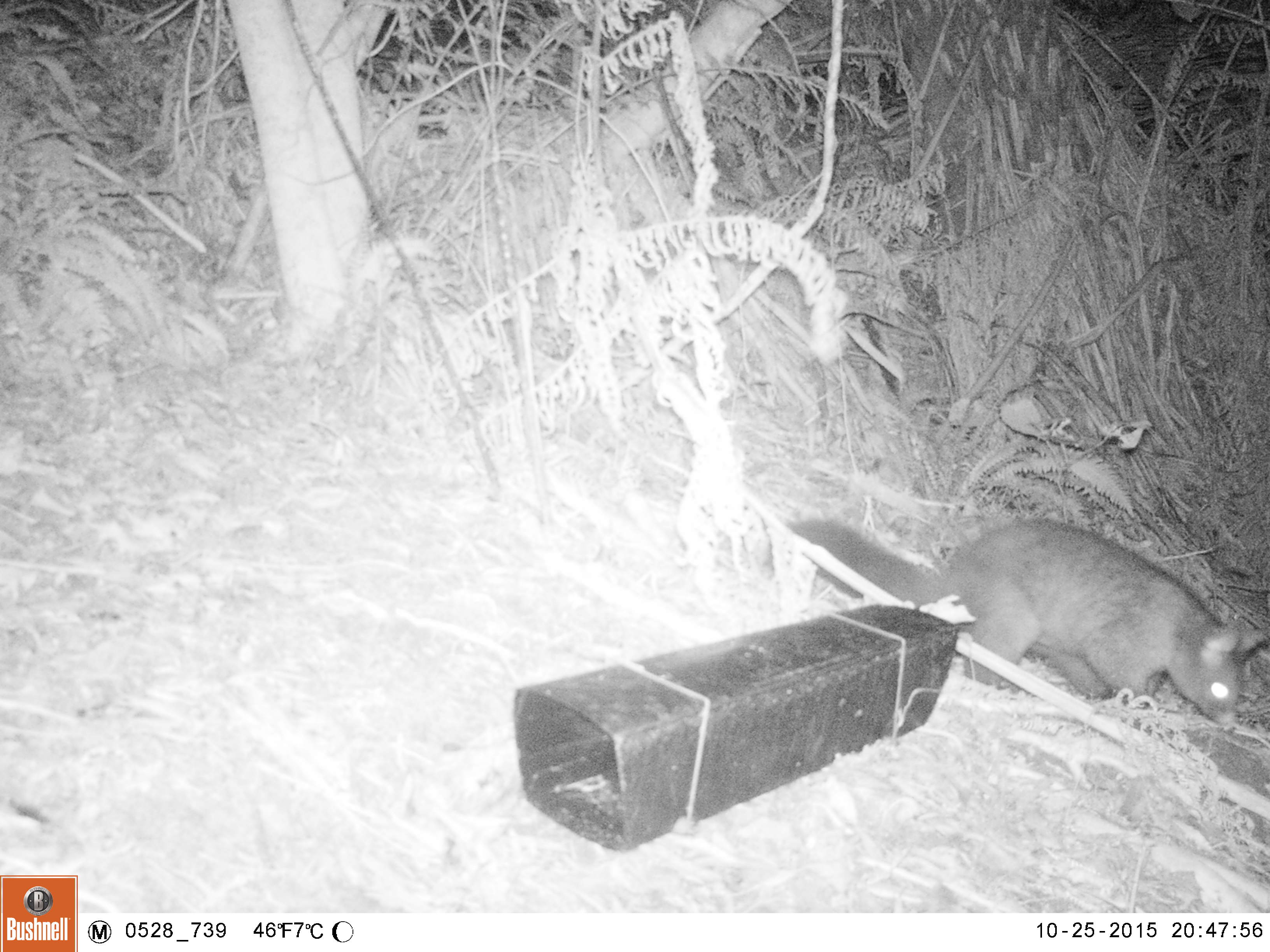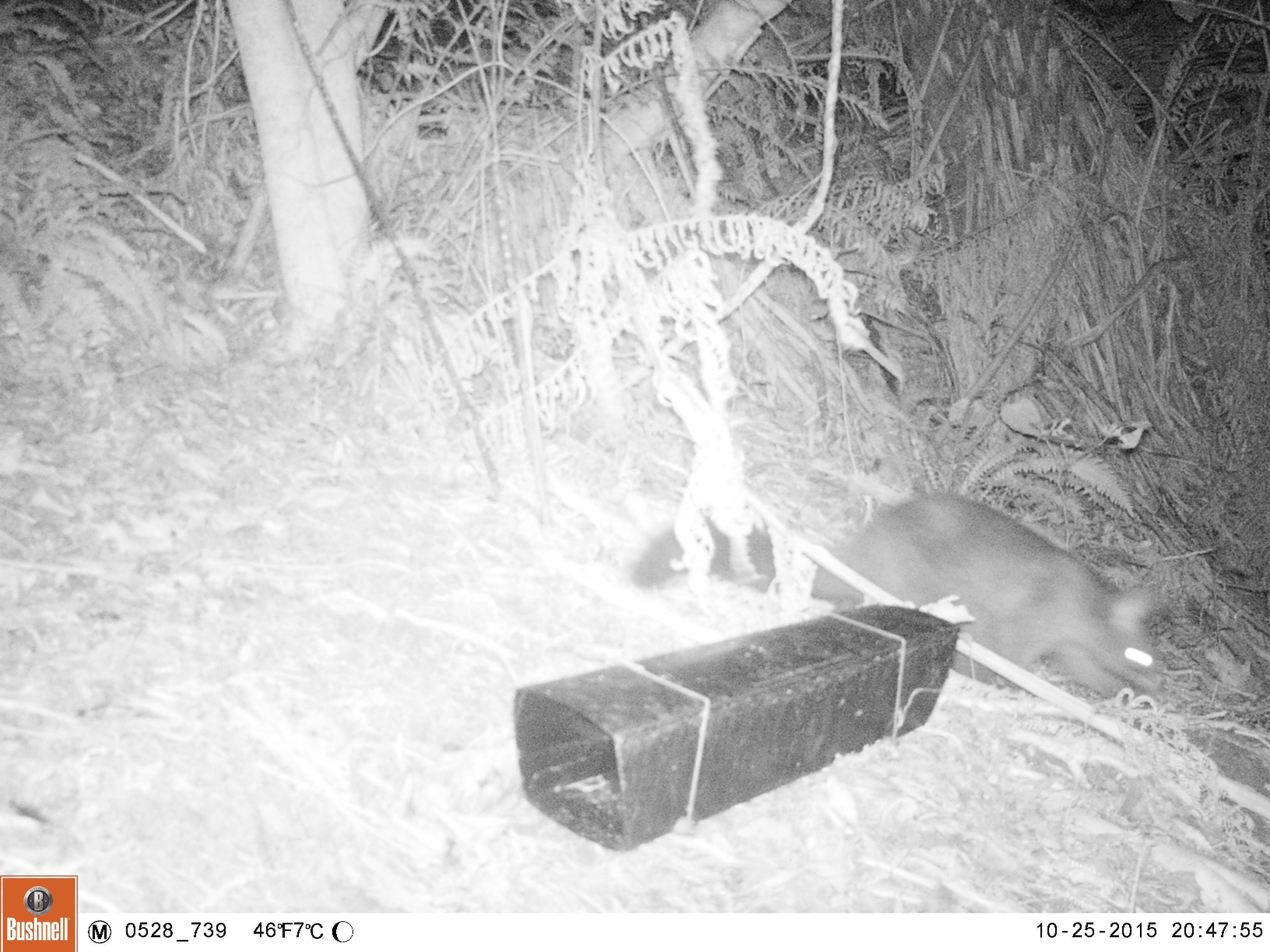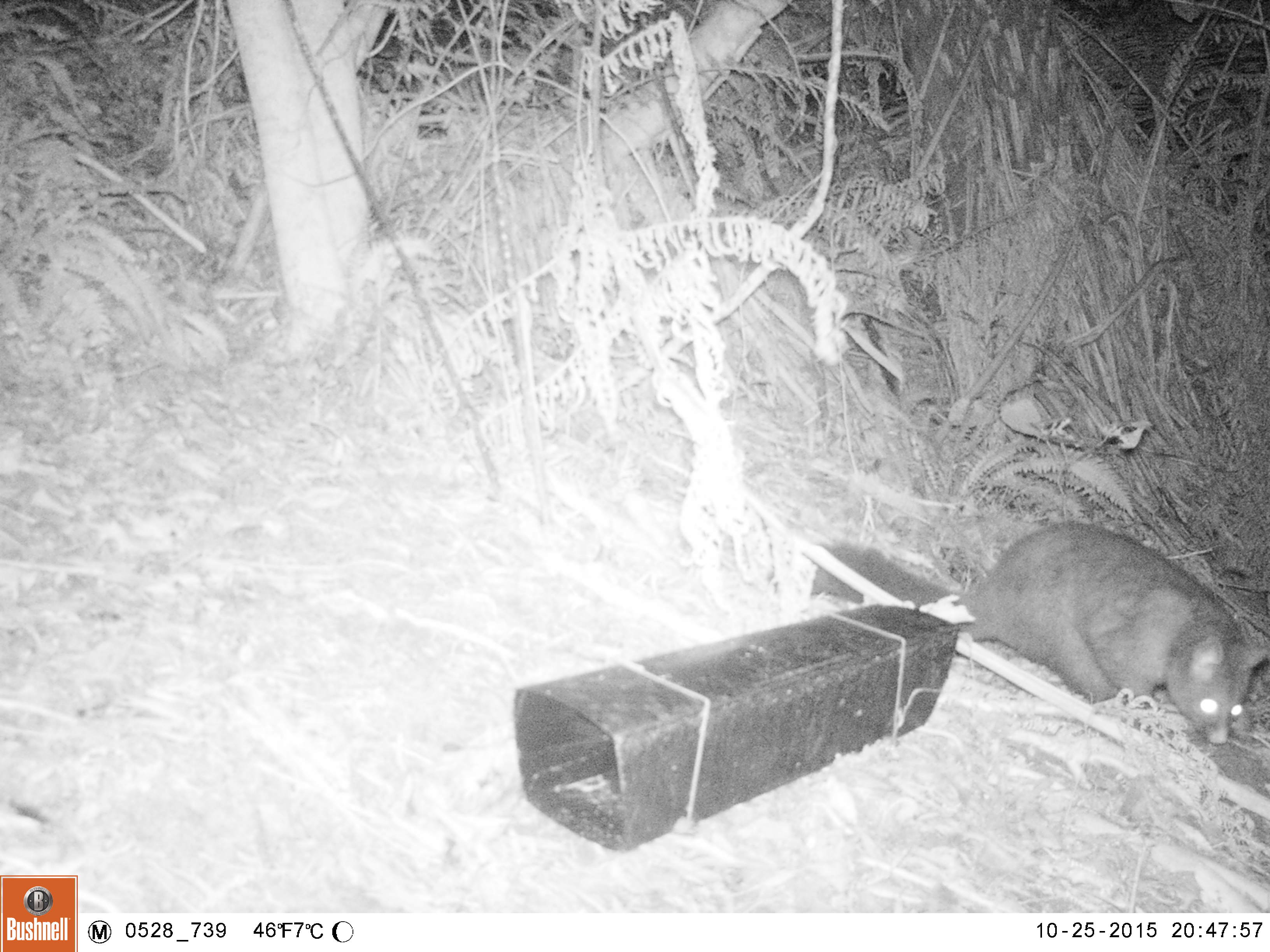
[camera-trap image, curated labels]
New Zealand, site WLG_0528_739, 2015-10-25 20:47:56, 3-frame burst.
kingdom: Animalia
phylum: Chordata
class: Mammalia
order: Diprotodontia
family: Phalangeridae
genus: Trichosurus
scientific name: Trichosurus vulpecula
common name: common brushtail possum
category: possum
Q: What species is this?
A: Possum (common brushtail possum) (Trichosurus vulpecula).